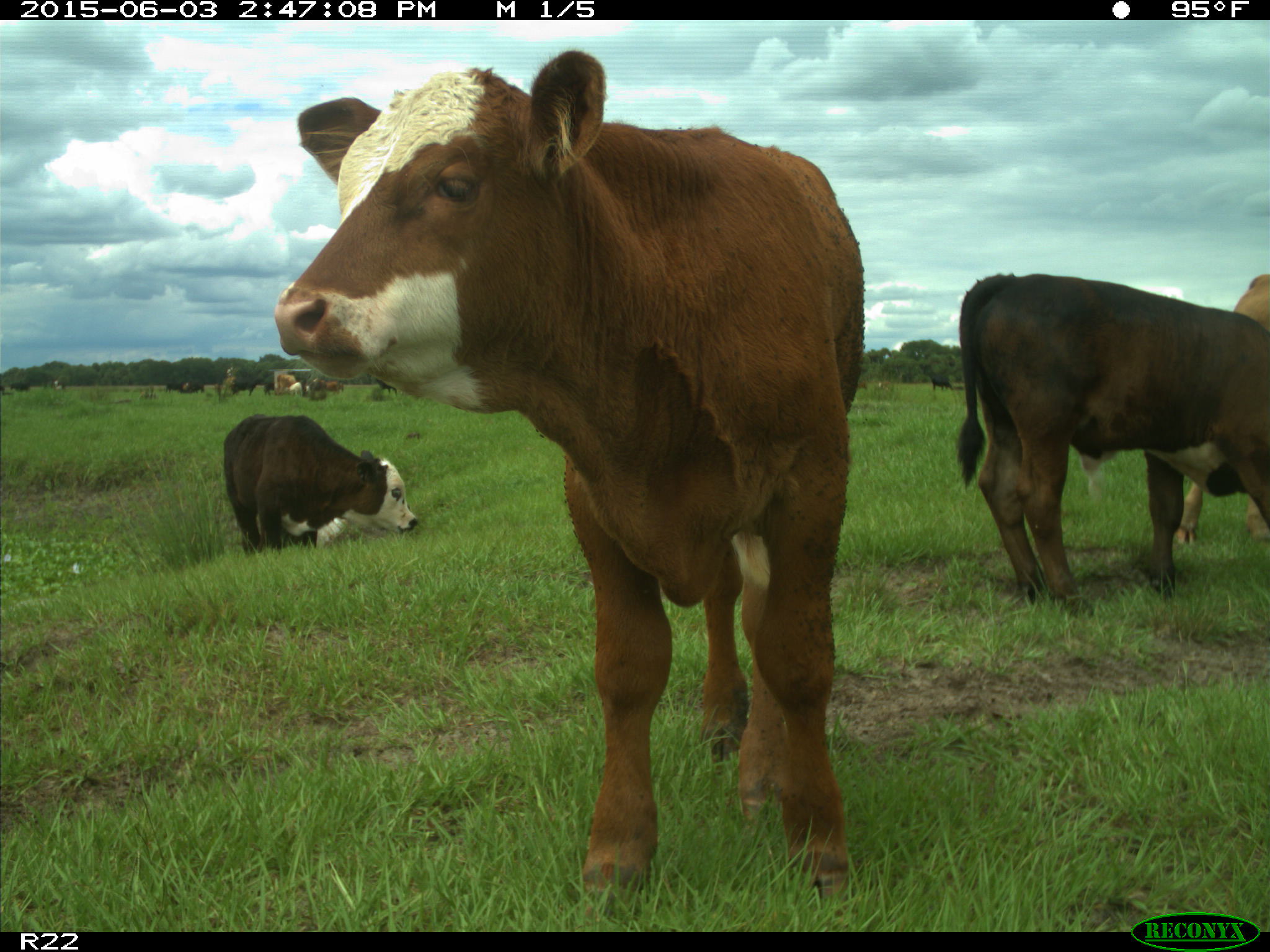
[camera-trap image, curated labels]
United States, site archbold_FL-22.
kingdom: Animalia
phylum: Chordata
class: Mammalia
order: Artiodactyla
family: Bovidae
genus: Bos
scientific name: Bos taurus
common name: domestic cow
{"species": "Bos taurus (domestic cow)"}